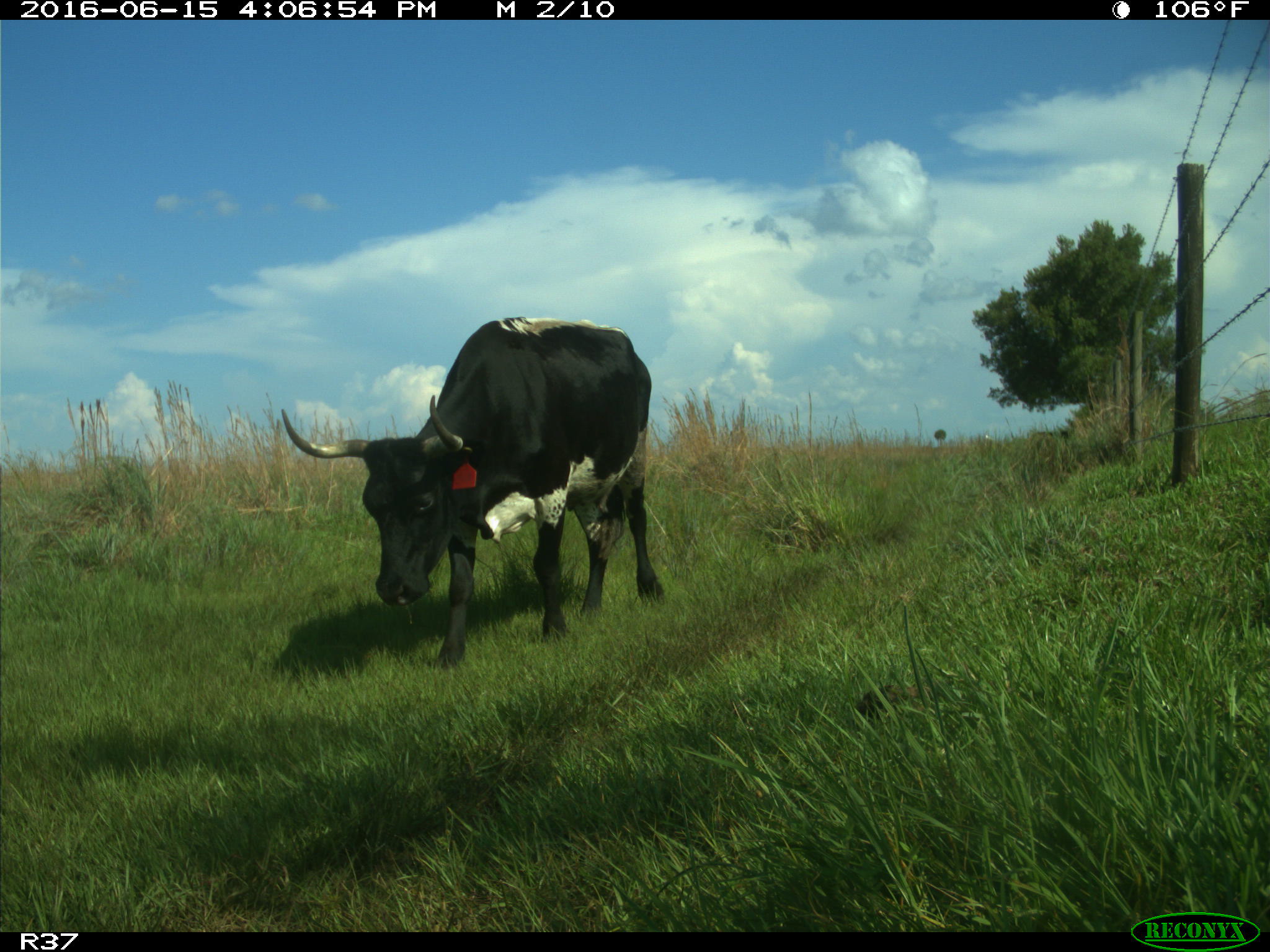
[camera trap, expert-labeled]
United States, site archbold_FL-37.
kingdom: Animalia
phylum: Chordata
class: Mammalia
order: Artiodactyla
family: Bovidae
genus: Bos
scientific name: Bos taurus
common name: domestic cow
Bos taurus (domestic cow).